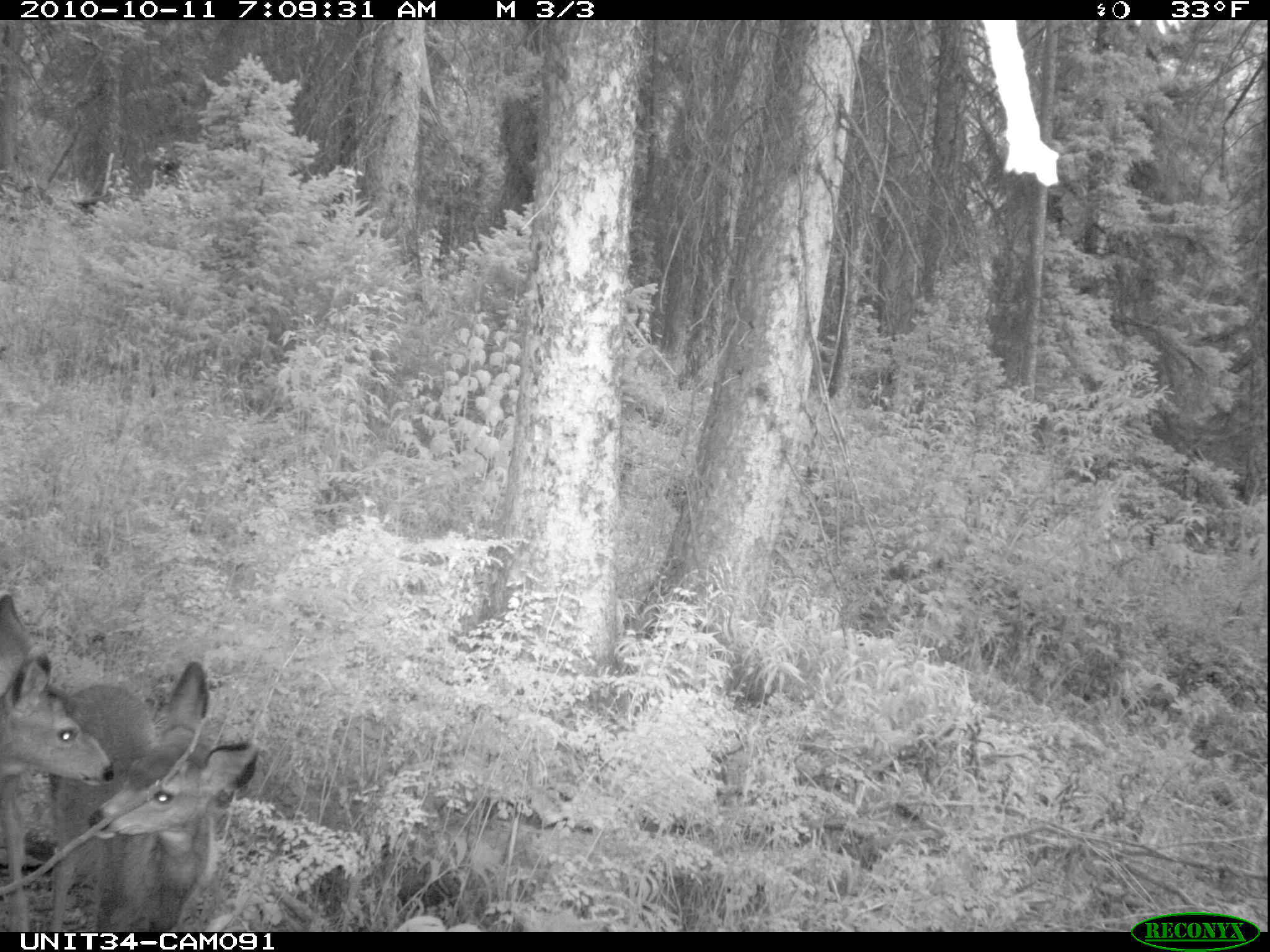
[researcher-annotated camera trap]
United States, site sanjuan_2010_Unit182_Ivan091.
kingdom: Animalia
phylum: Chordata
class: Mammalia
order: Artiodactyla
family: Cervidae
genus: Odocoileus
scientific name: Odocoileus hemionus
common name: mule deer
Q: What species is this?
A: Odocoileus hemionus (mule deer).